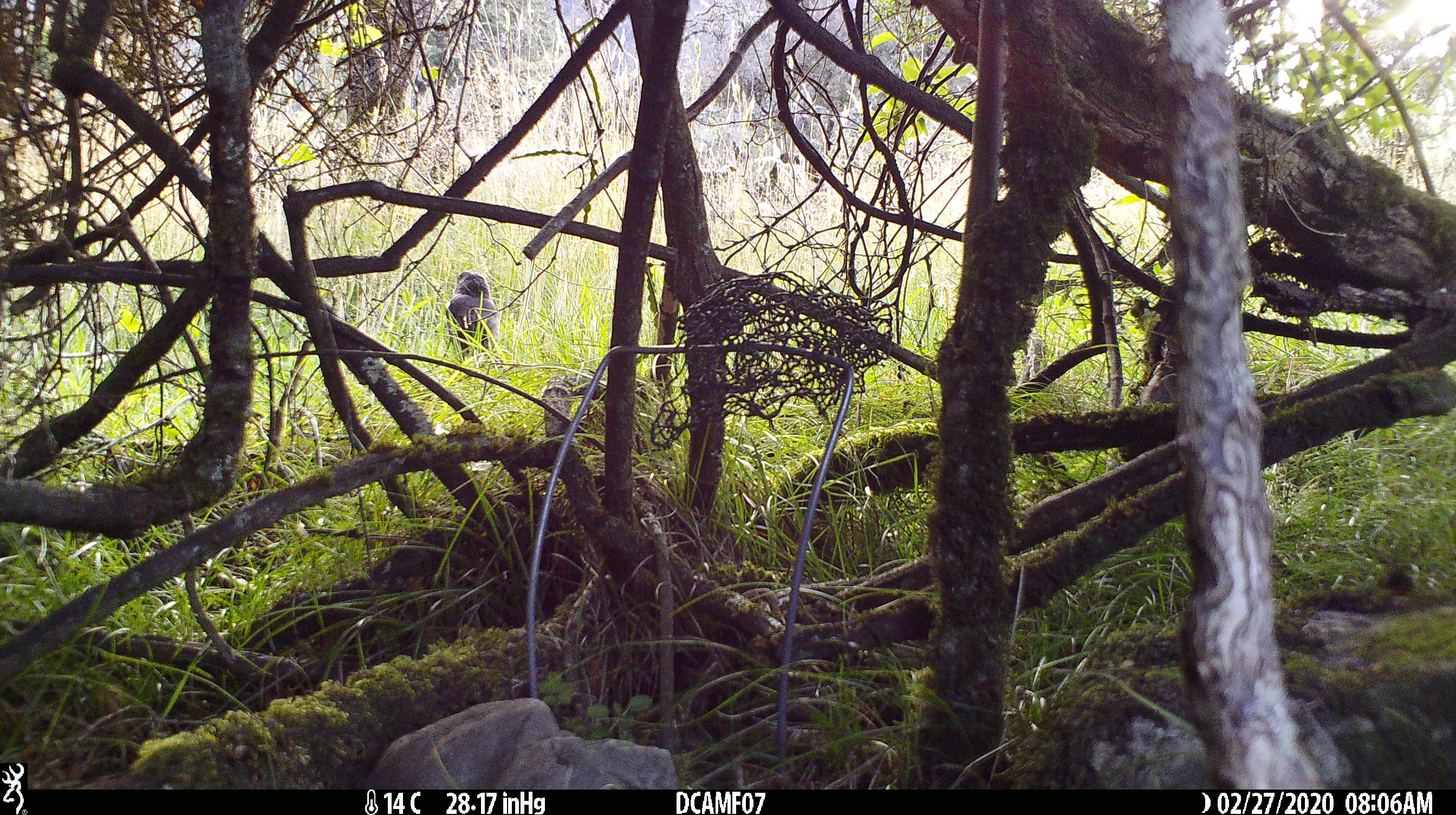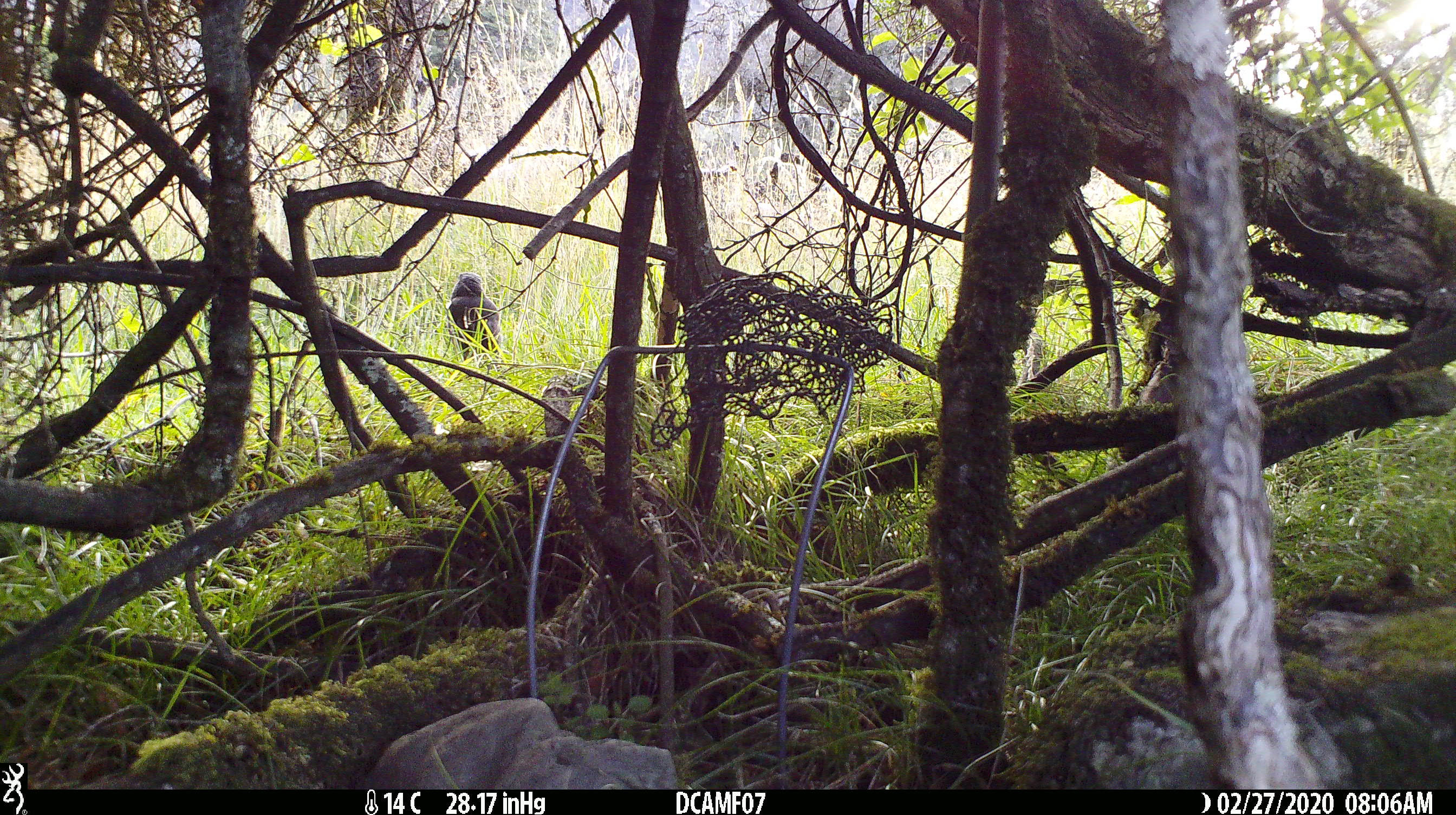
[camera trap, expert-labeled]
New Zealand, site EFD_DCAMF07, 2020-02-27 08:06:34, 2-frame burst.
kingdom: Animalia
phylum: Chordata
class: Aves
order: Passeriformes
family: Turdidae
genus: Turdus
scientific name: Turdus philomelos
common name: song thrush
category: thrush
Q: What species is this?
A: Thrush (song thrush) (Turdus philomelos).